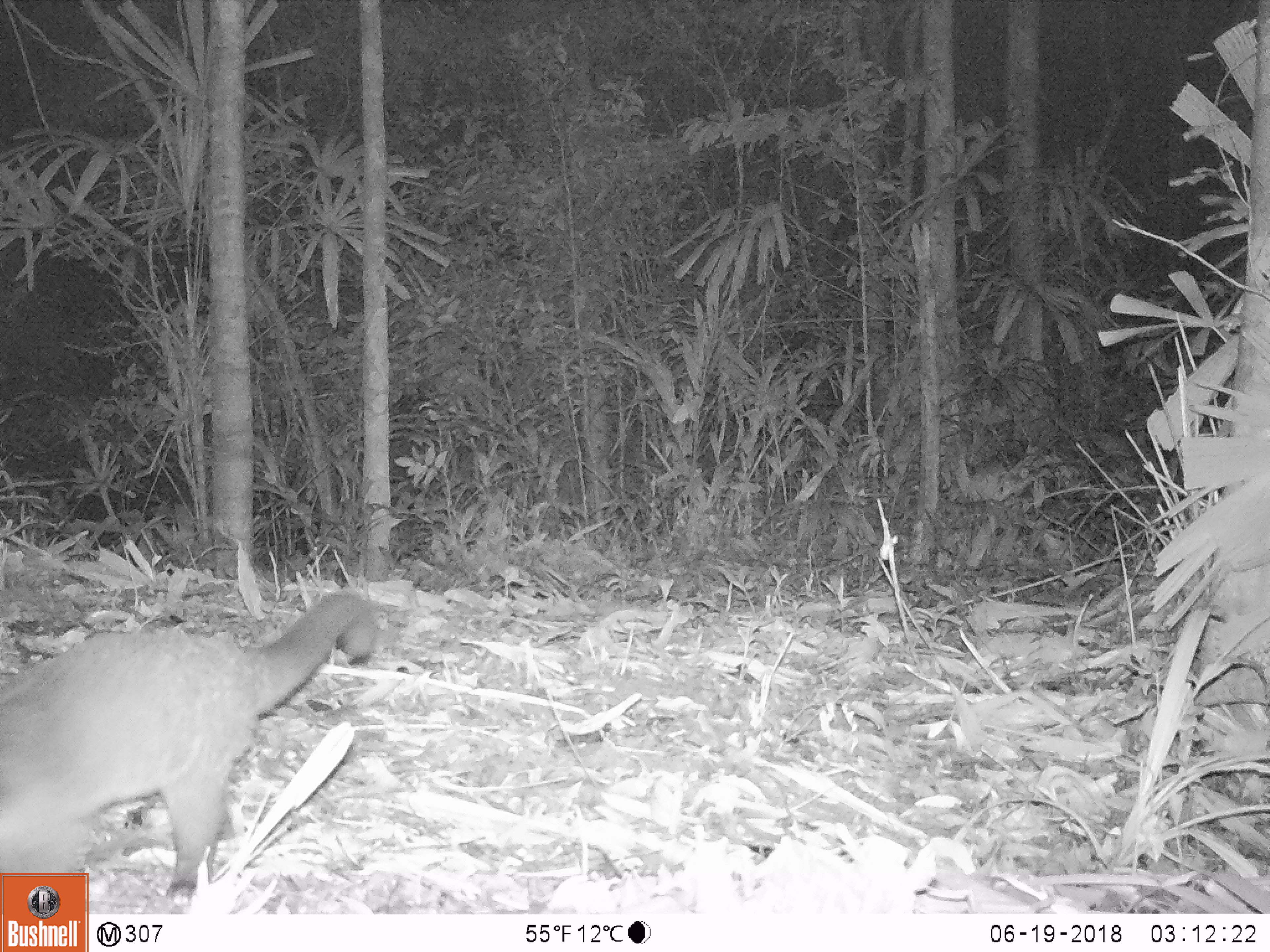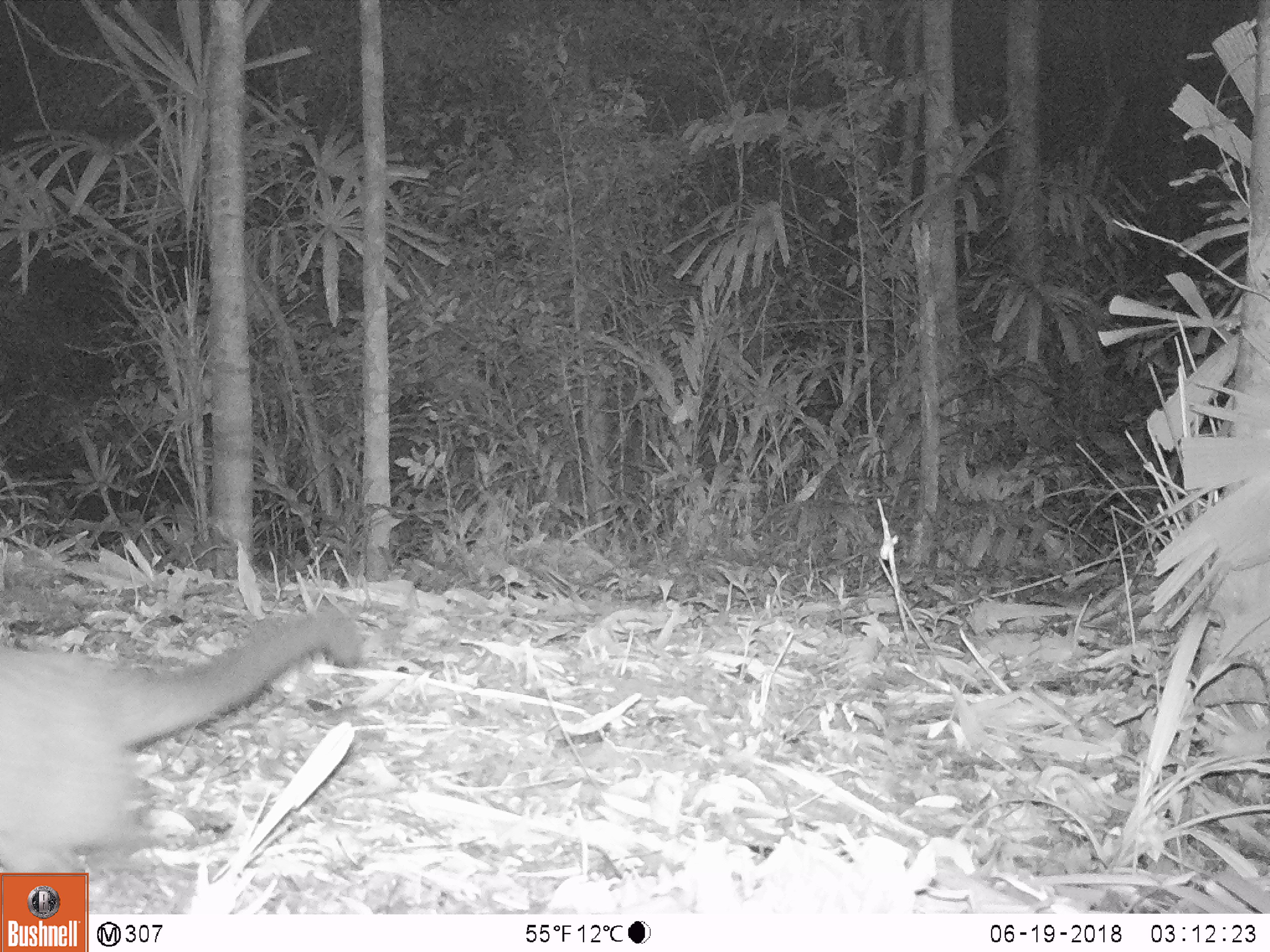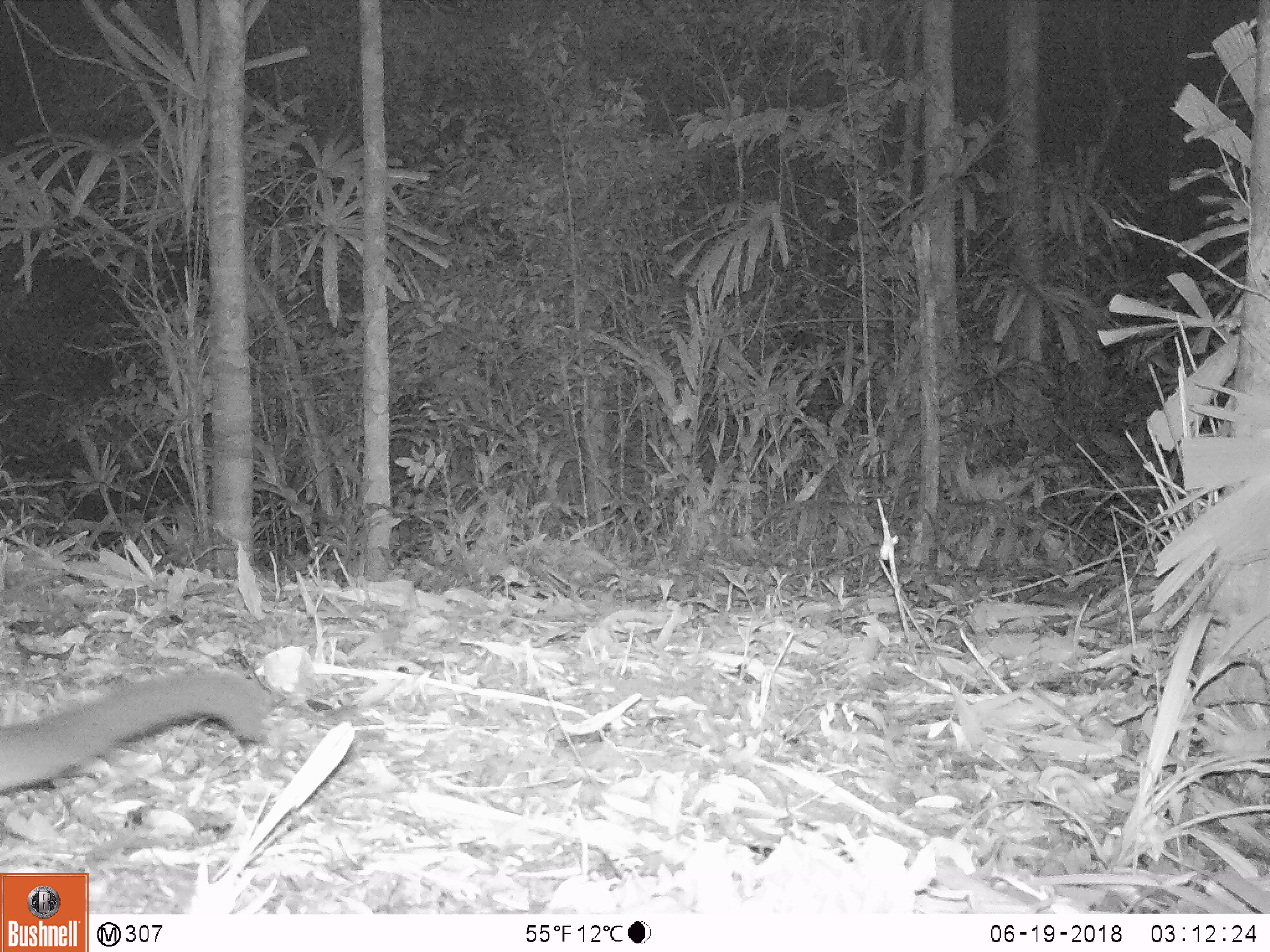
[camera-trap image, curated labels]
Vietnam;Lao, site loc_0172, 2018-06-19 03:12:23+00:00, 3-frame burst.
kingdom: Animalia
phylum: Chordata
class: Mammalia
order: Carnivora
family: Viverridae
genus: Paguma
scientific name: Paguma larvata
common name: masked palm civet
Masked palm civet (Paguma larvata). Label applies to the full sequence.